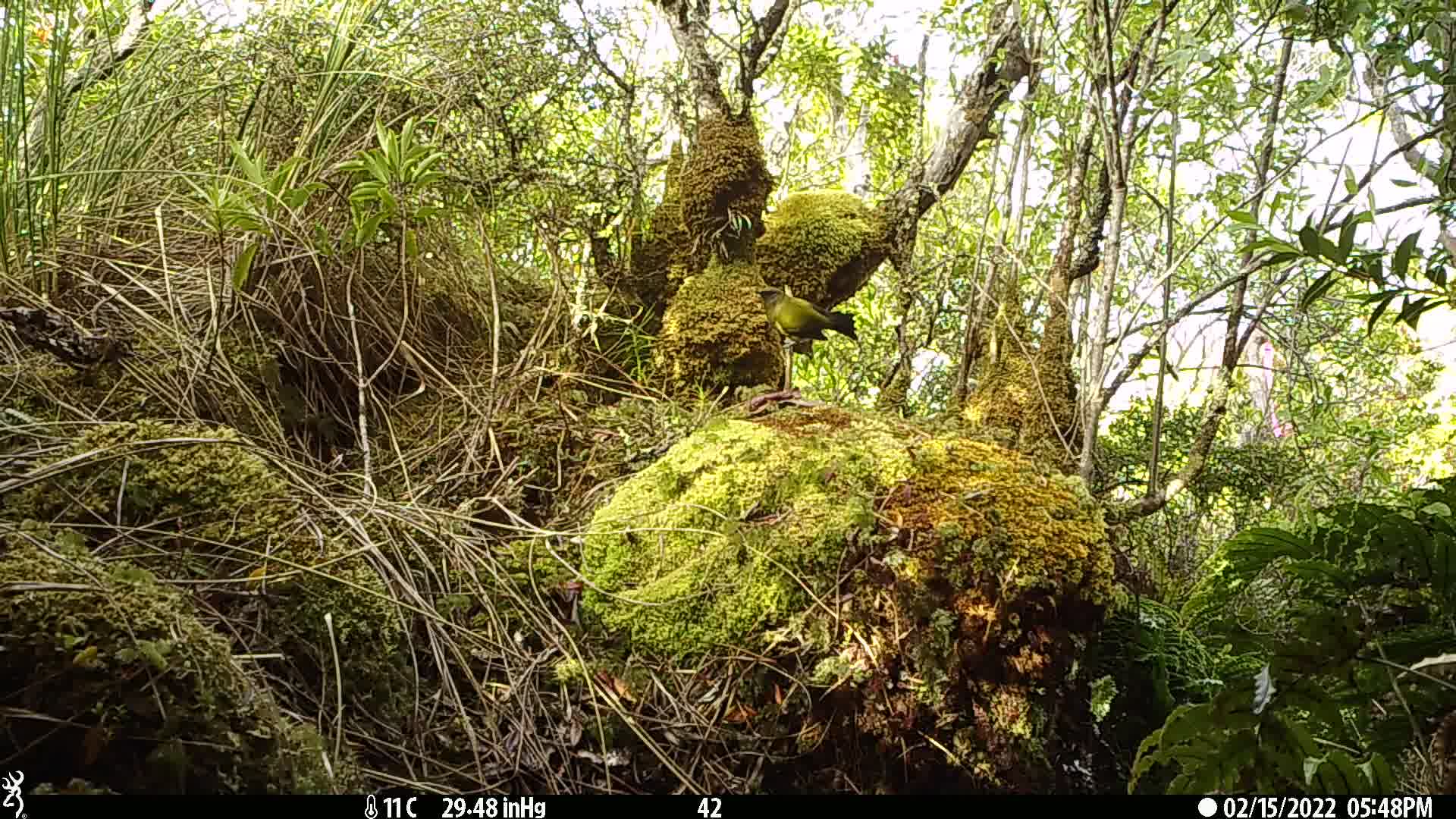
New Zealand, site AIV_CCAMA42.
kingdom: Animalia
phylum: Chordata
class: Aves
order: Passeriformes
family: Meliphagidae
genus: Anthornis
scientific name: Anthornis melanura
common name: new zealand bellbird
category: bellbird